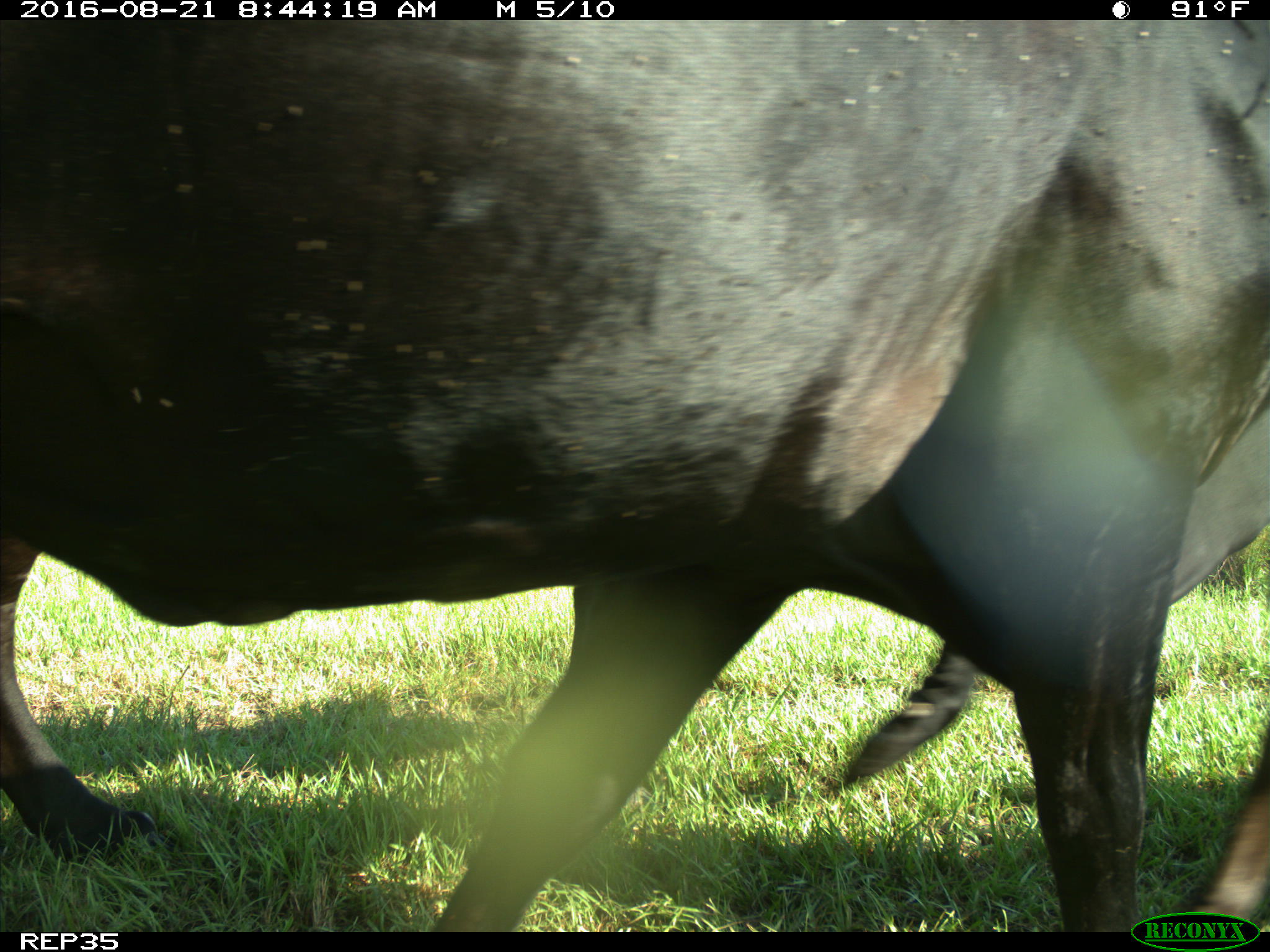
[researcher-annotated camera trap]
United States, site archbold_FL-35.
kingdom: Animalia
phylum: Chordata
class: Mammalia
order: Artiodactyla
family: Bovidae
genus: Bos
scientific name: Bos taurus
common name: domestic cow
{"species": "Bos taurus (domestic cow)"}